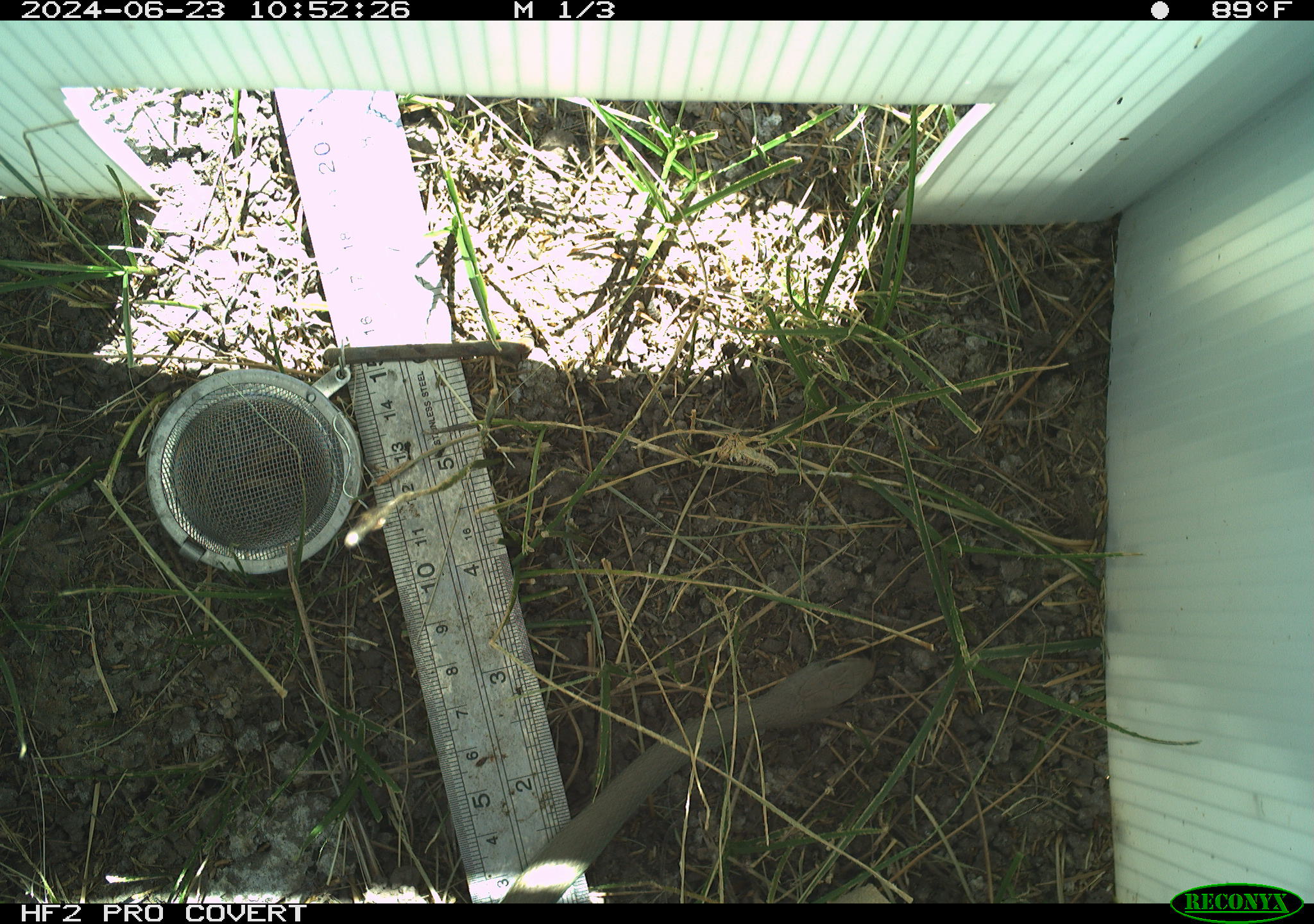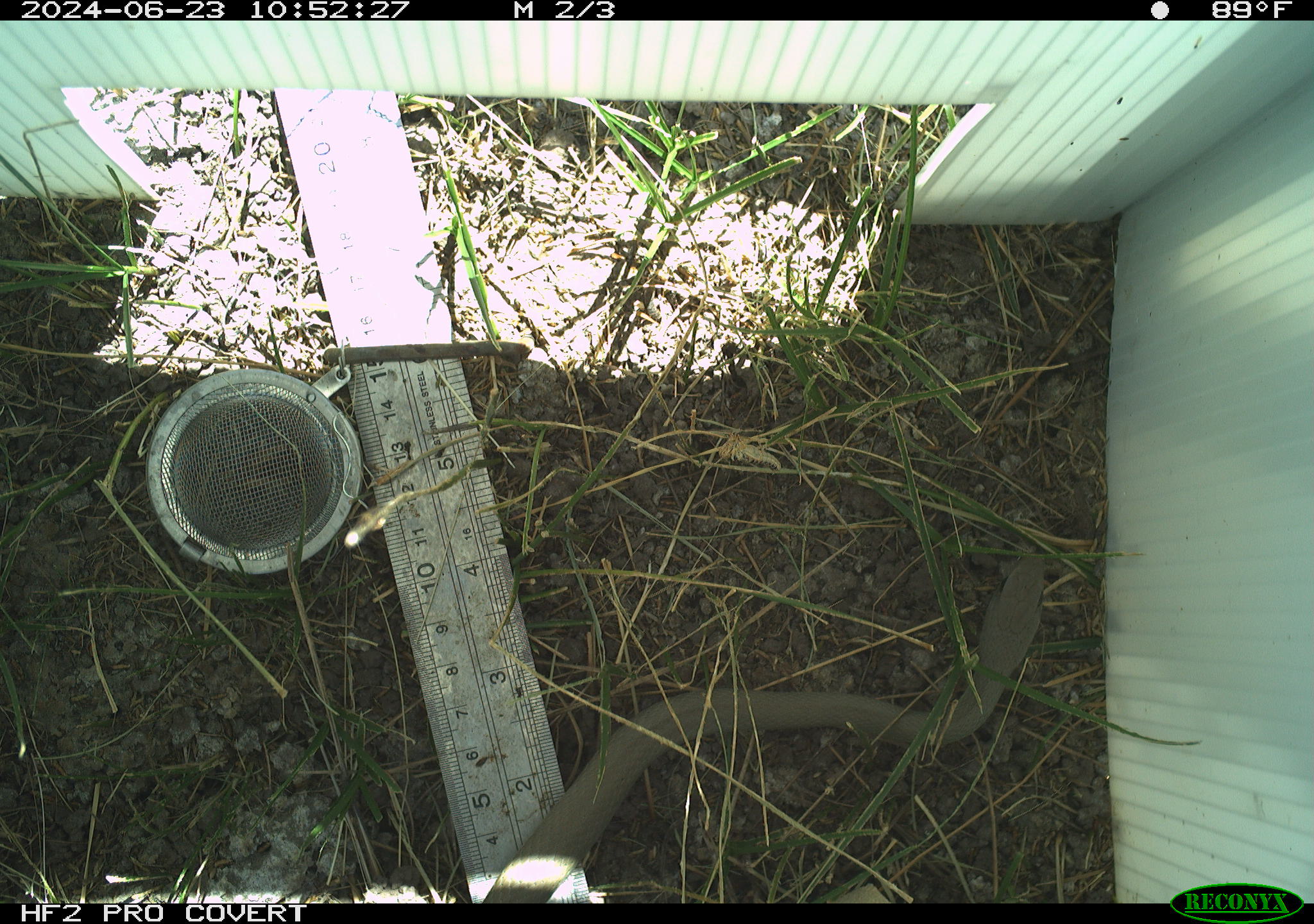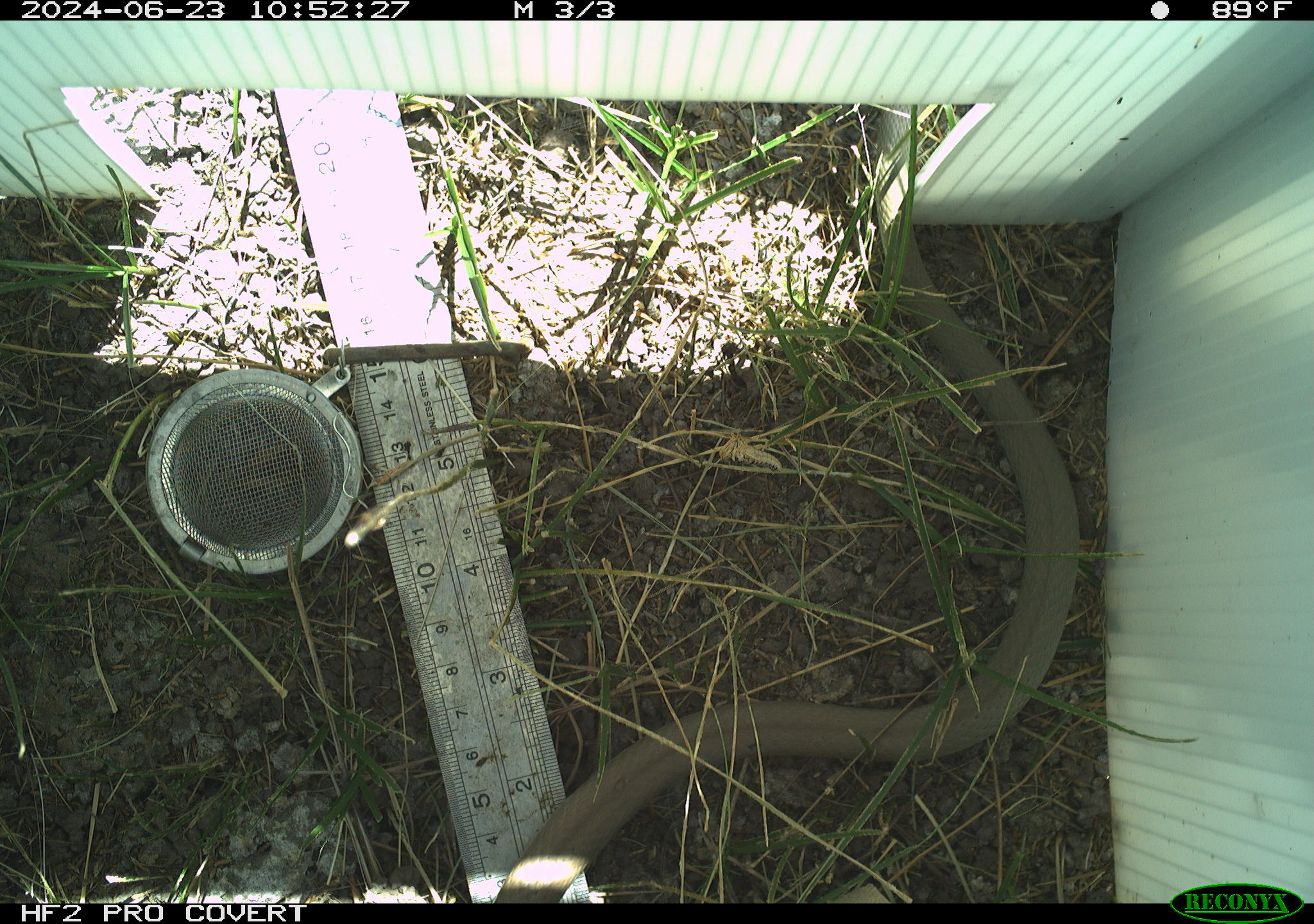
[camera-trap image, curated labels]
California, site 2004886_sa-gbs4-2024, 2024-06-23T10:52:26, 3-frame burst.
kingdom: Animalia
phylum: Chordata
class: Reptilia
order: Squamata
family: Colubridae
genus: Coluber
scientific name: Coluber constrictor mormon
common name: western yellow-bellied racer